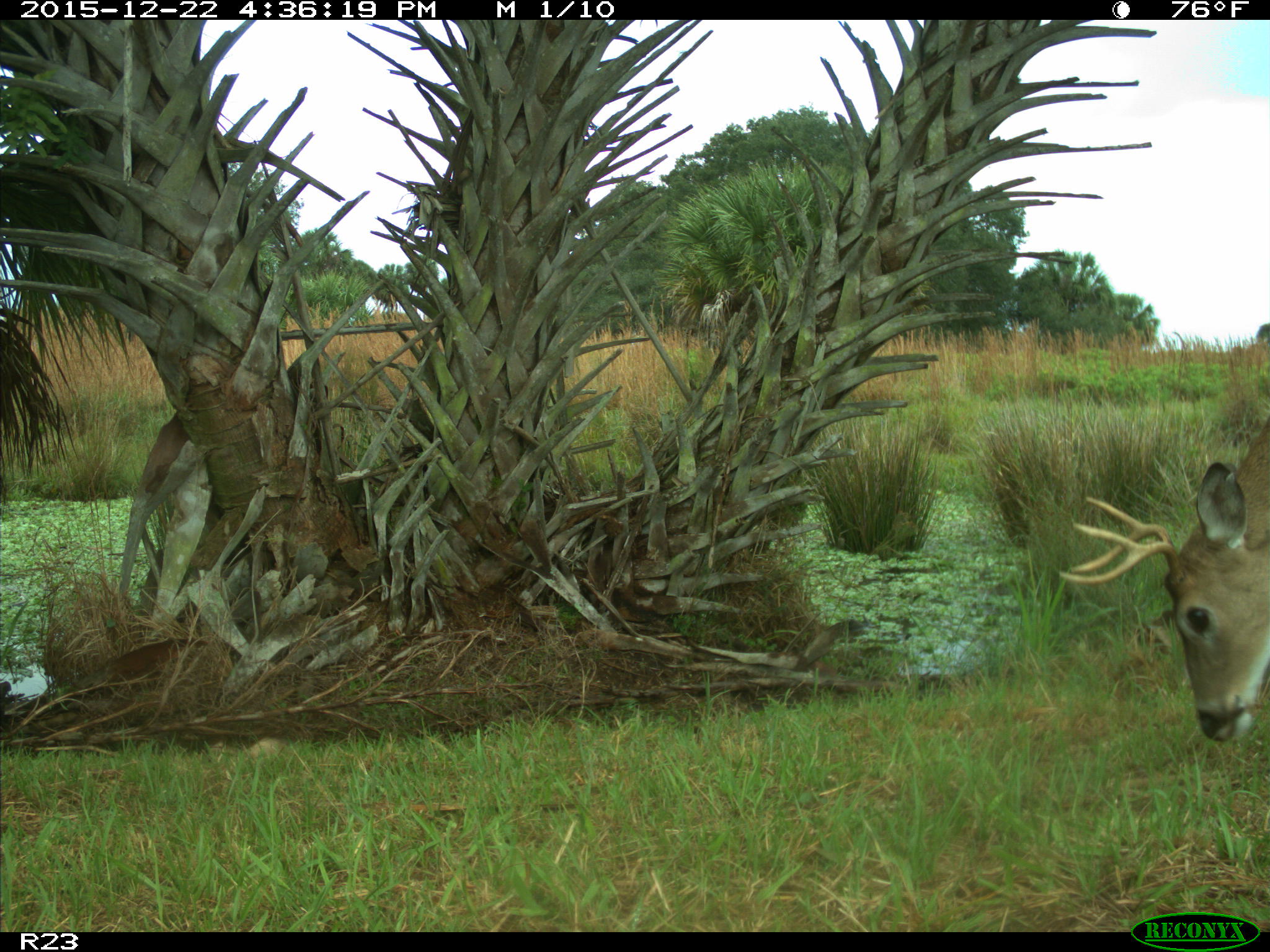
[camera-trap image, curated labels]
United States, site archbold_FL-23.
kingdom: Animalia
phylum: Chordata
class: Mammalia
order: Artiodactyla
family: Cervidae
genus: Odocoileus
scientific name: Odocoileus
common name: deer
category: unidentified deer